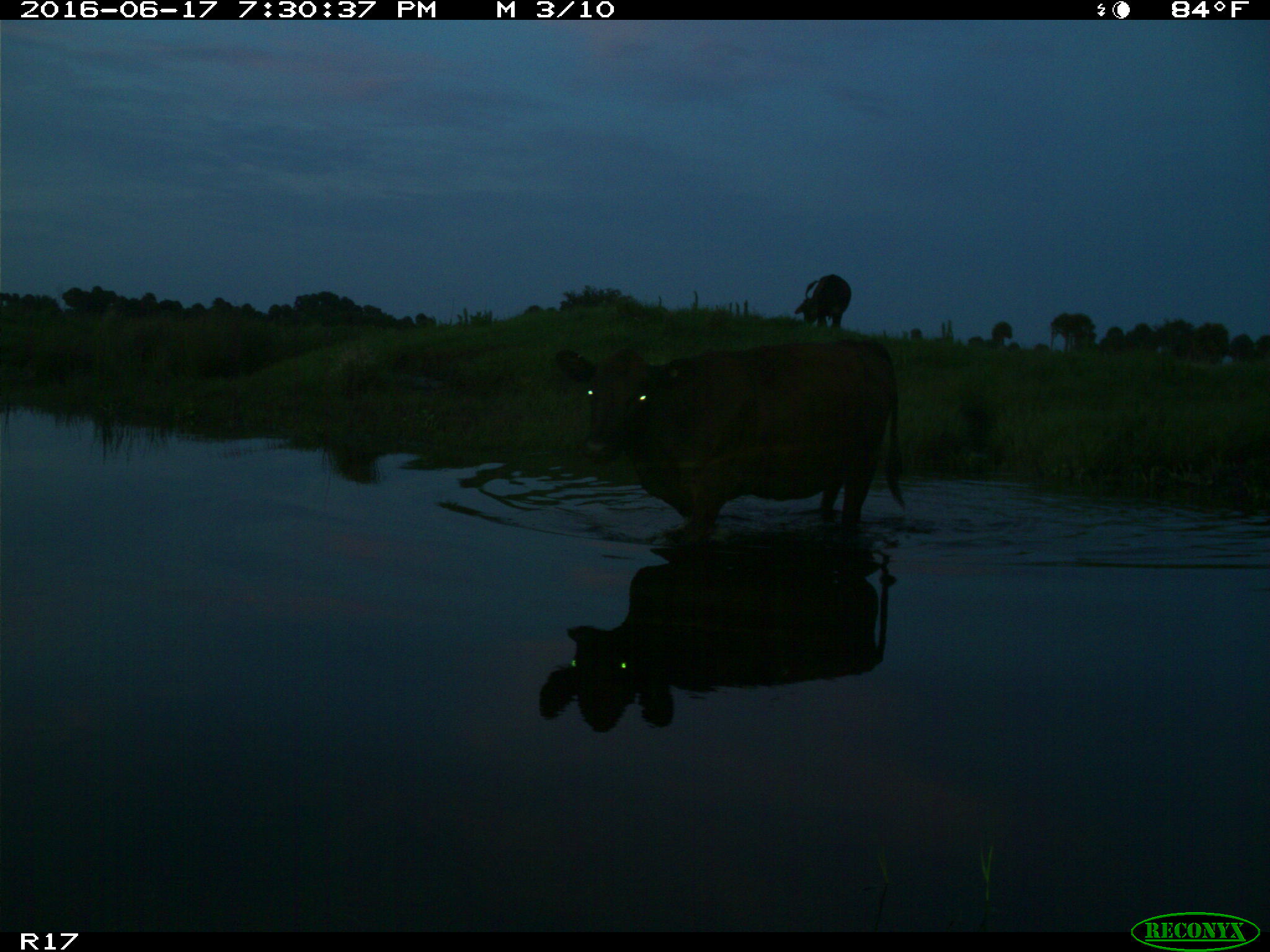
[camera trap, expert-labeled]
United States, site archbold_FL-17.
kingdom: Animalia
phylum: Chordata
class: Mammalia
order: Artiodactyla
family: Bovidae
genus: Bos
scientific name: Bos taurus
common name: domestic cow